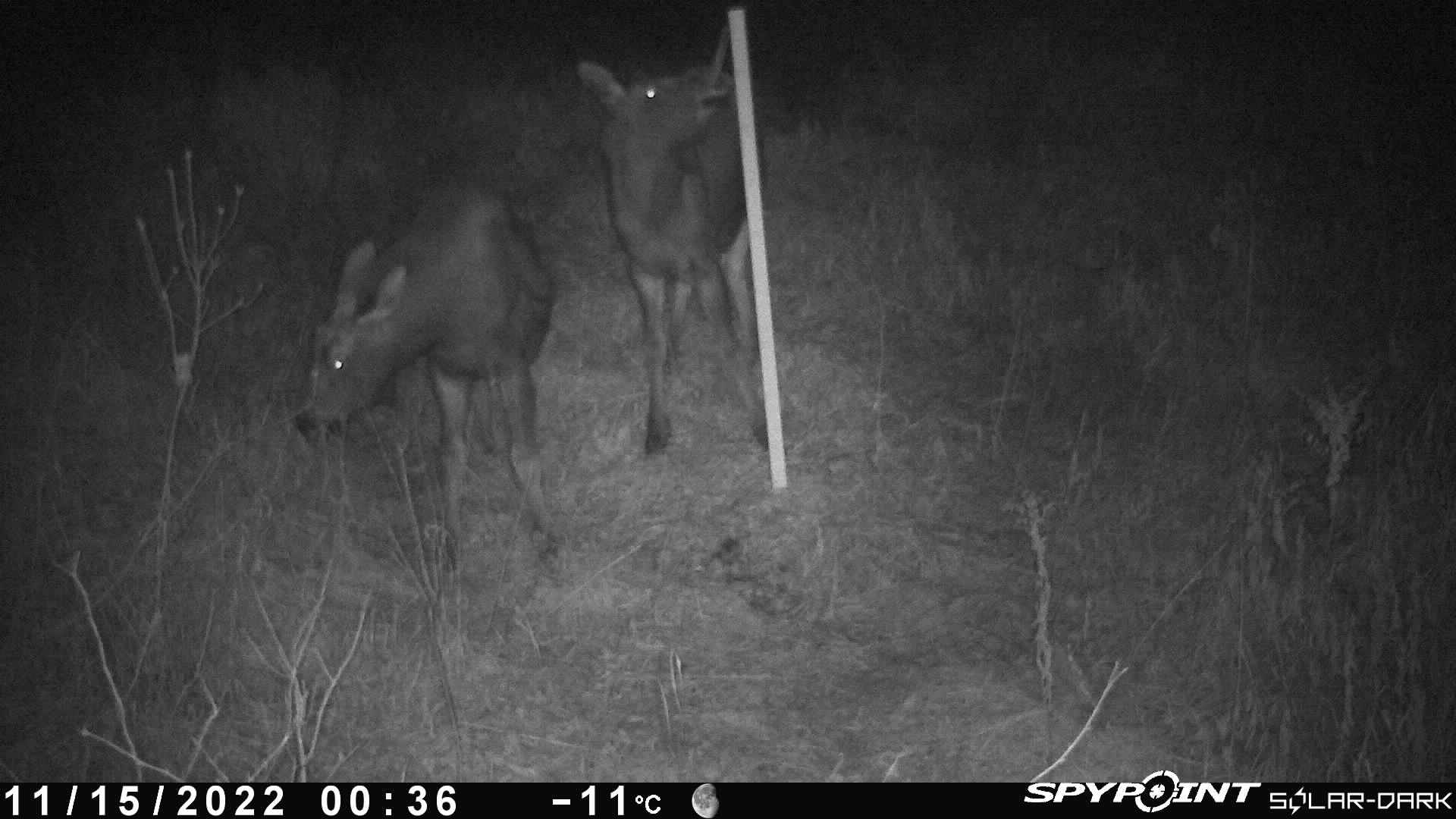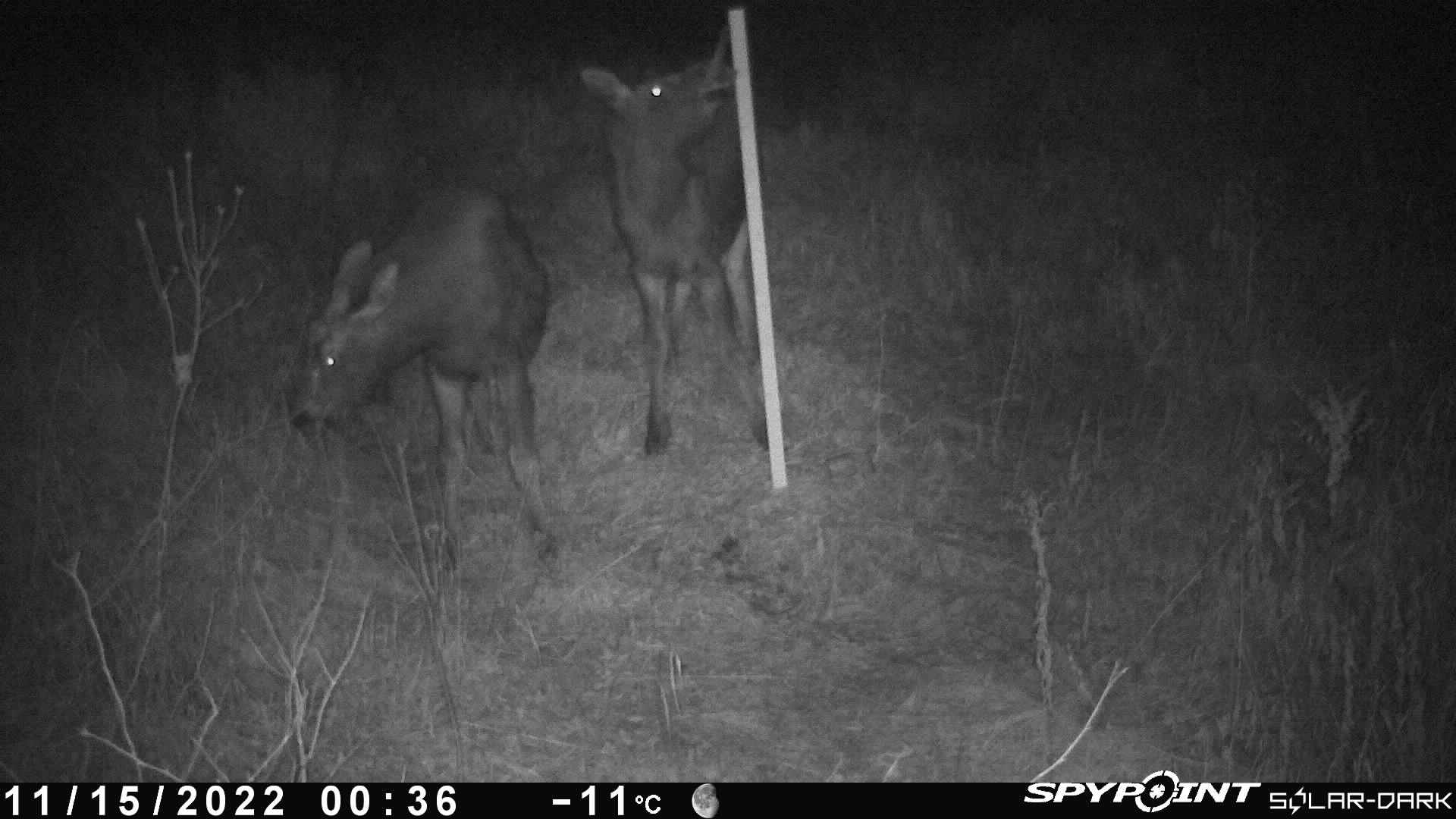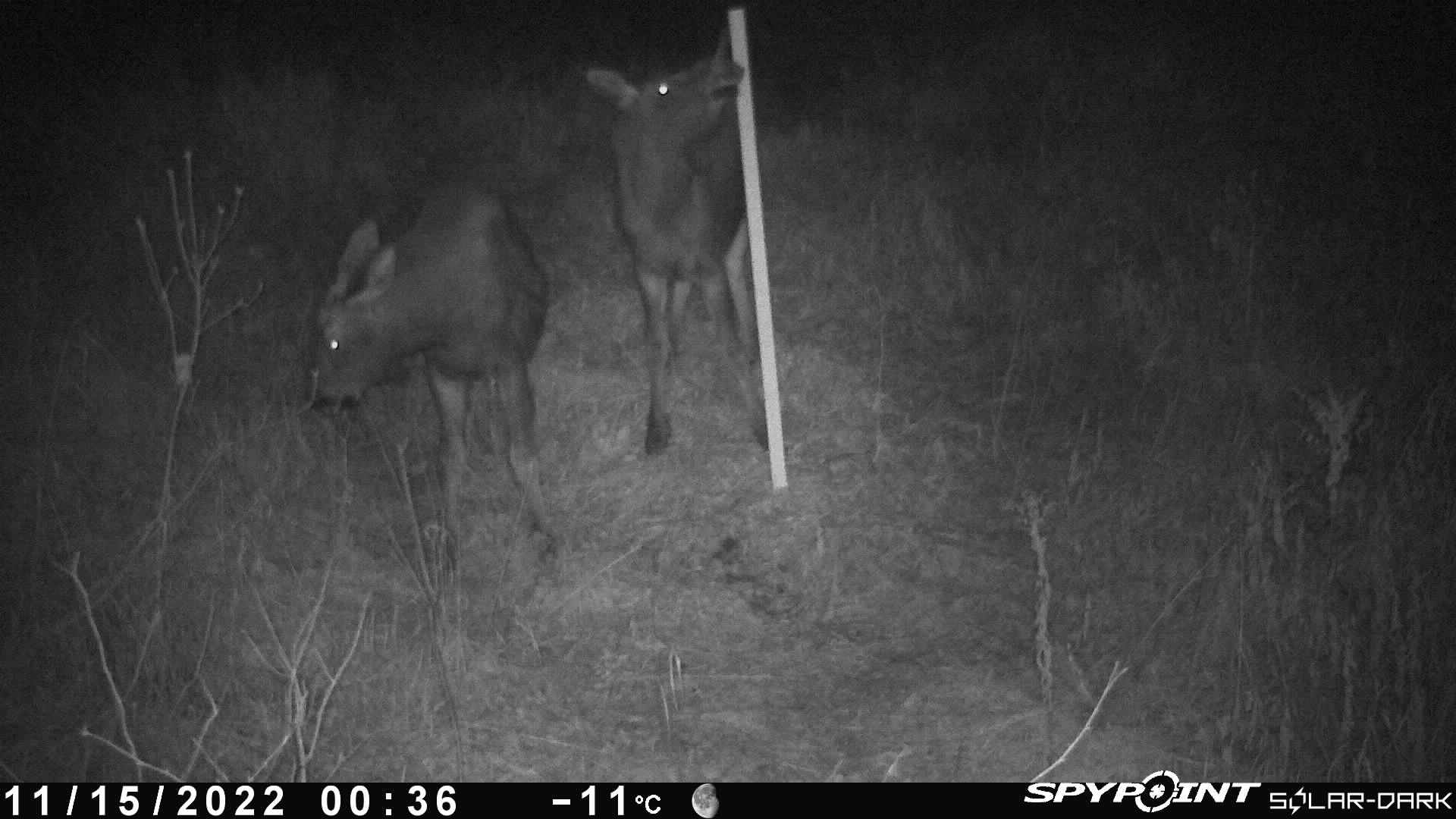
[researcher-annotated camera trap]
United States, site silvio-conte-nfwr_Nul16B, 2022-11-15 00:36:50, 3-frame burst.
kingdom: Animalia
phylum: Chordata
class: Mammalia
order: Artiodactyla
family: Cervidae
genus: Alces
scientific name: Alces alces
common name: moose